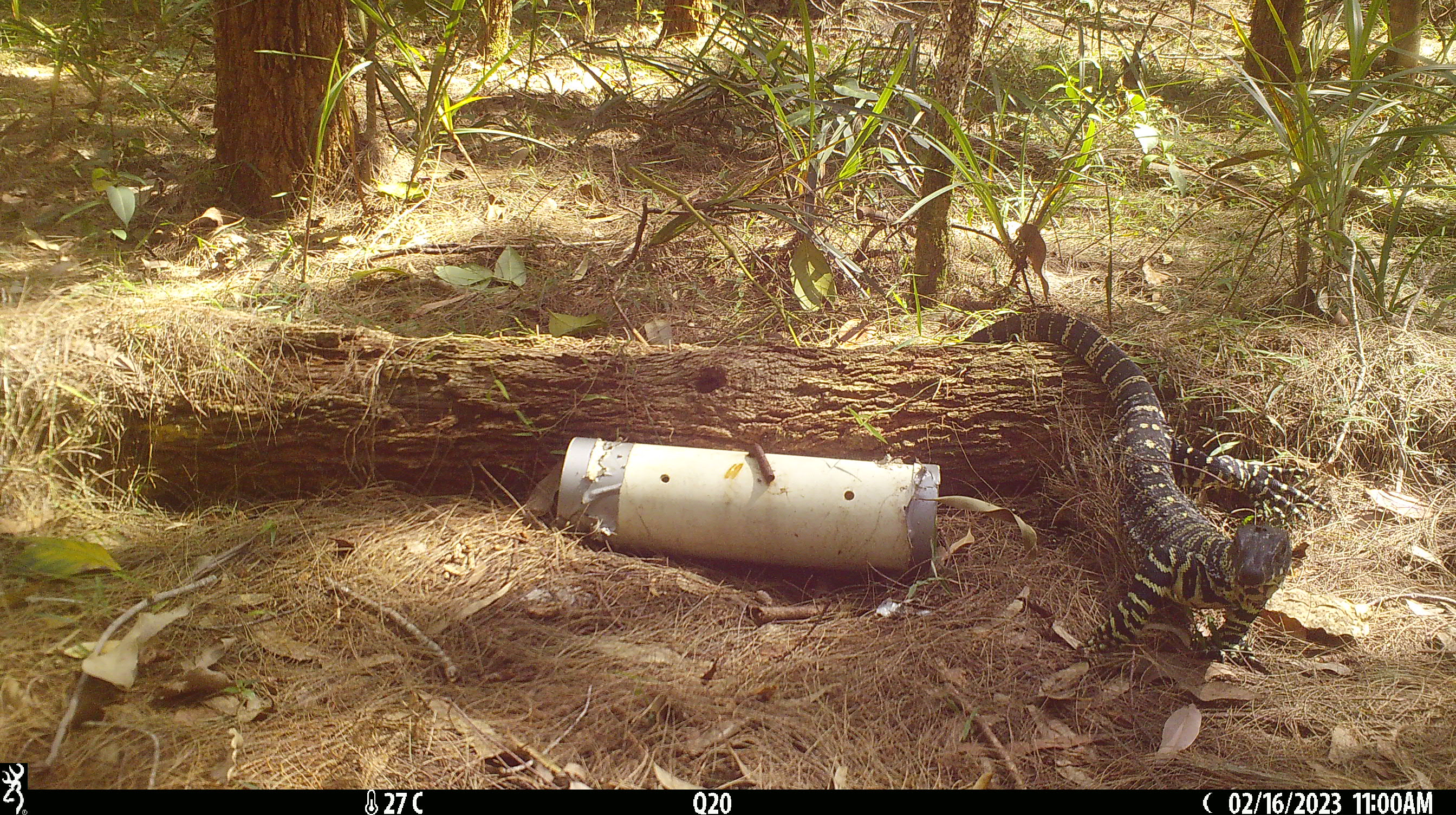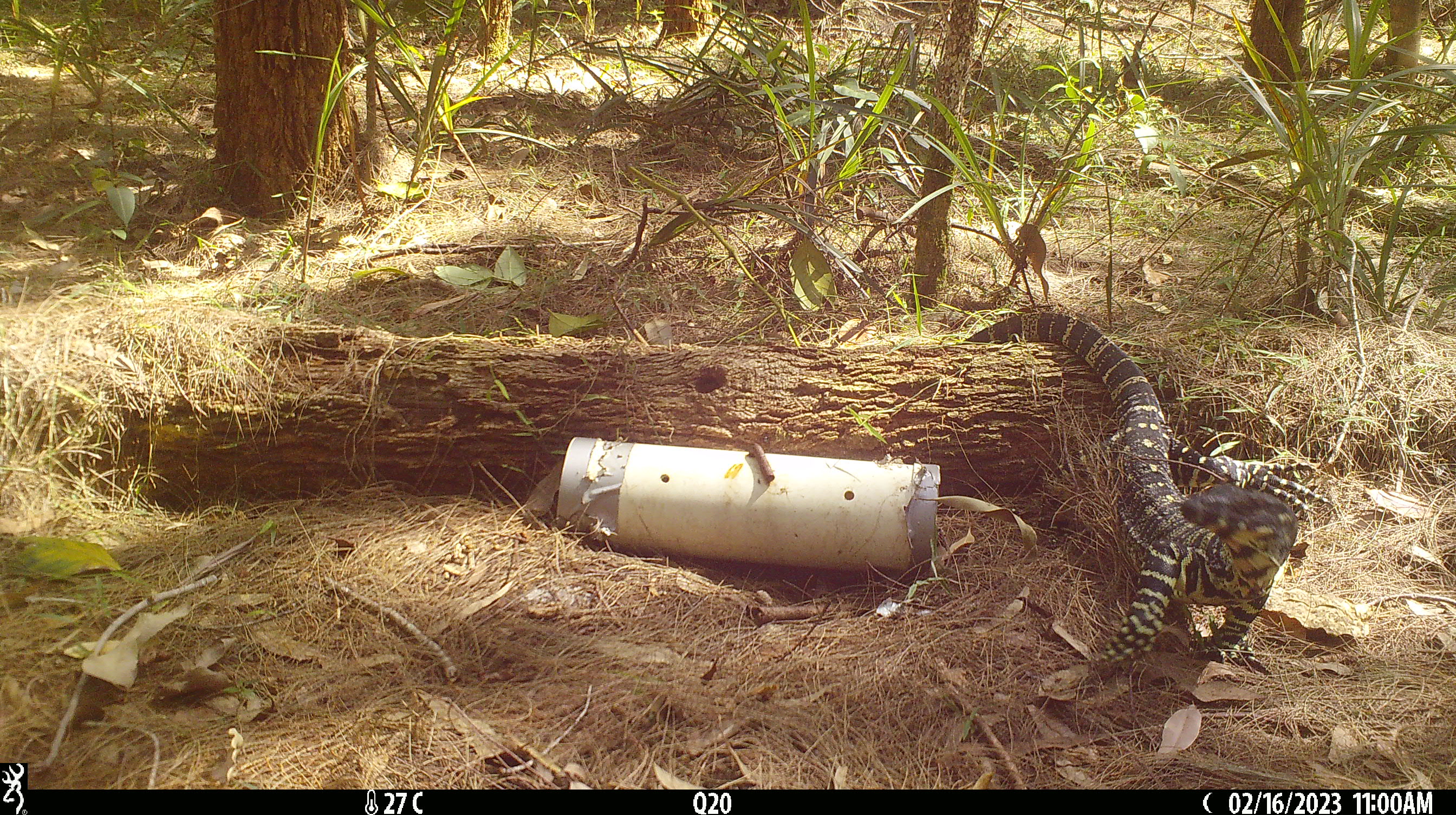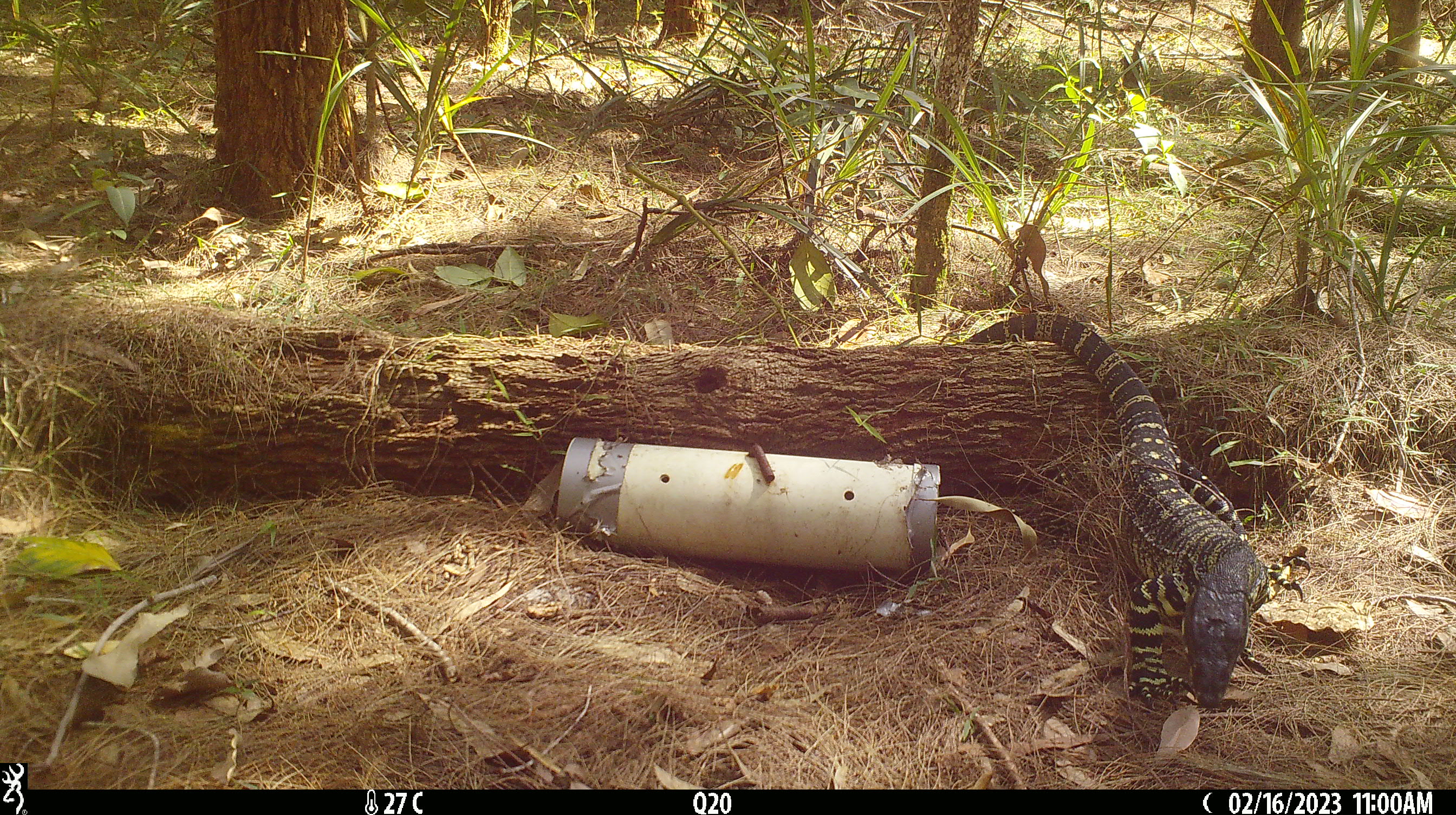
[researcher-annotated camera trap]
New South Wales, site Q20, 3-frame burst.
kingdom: Animalia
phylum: Chordata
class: Reptilia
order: Squamata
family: Varanidae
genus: Varanus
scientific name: Varanus varius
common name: lace monitor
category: goanna